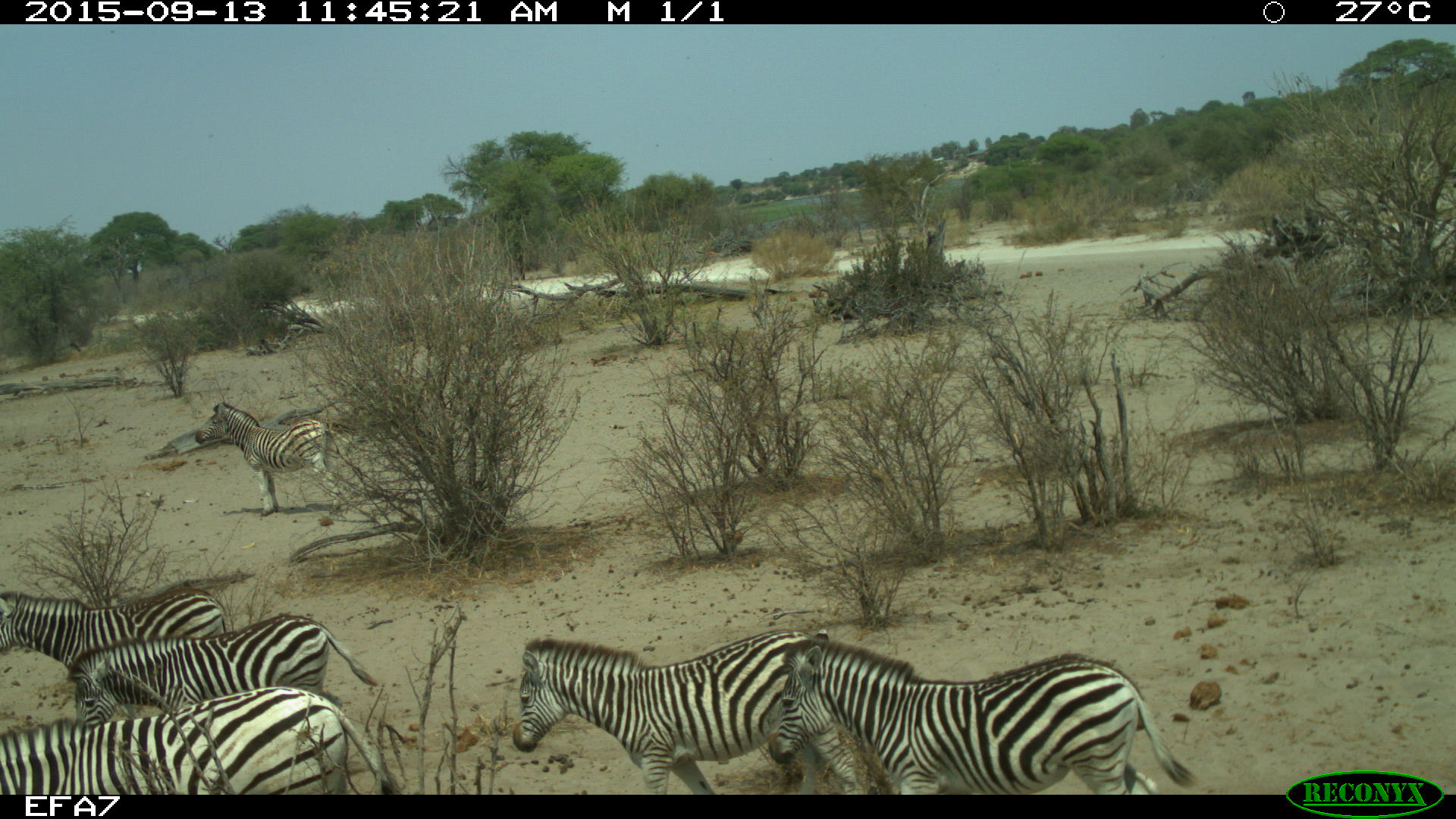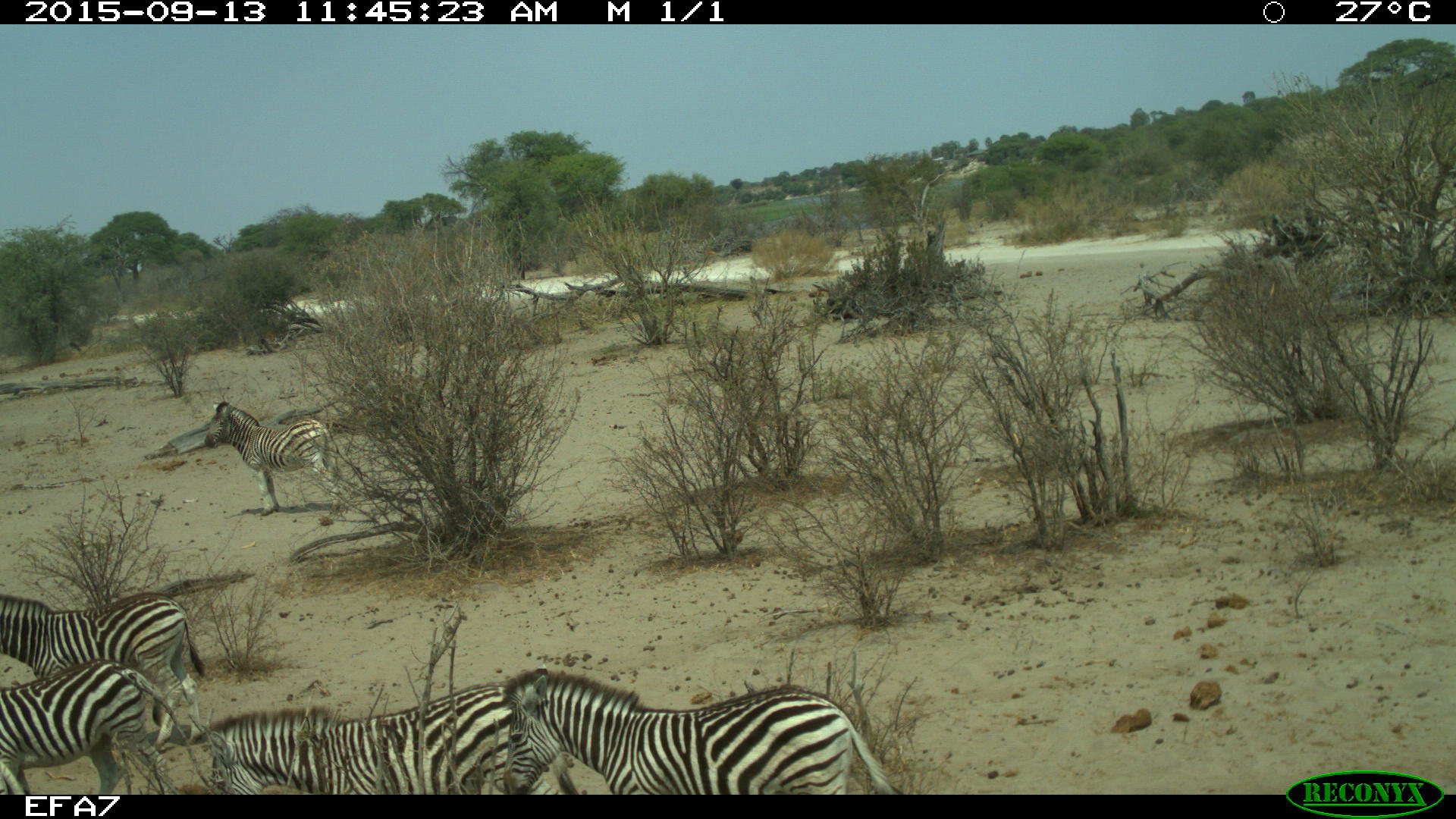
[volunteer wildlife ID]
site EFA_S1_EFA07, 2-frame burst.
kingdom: Animalia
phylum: Chordata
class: Mammalia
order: Perissodactyla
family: Equidae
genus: Equus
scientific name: Equus quagga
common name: plains zebra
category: zebraplains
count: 6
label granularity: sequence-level